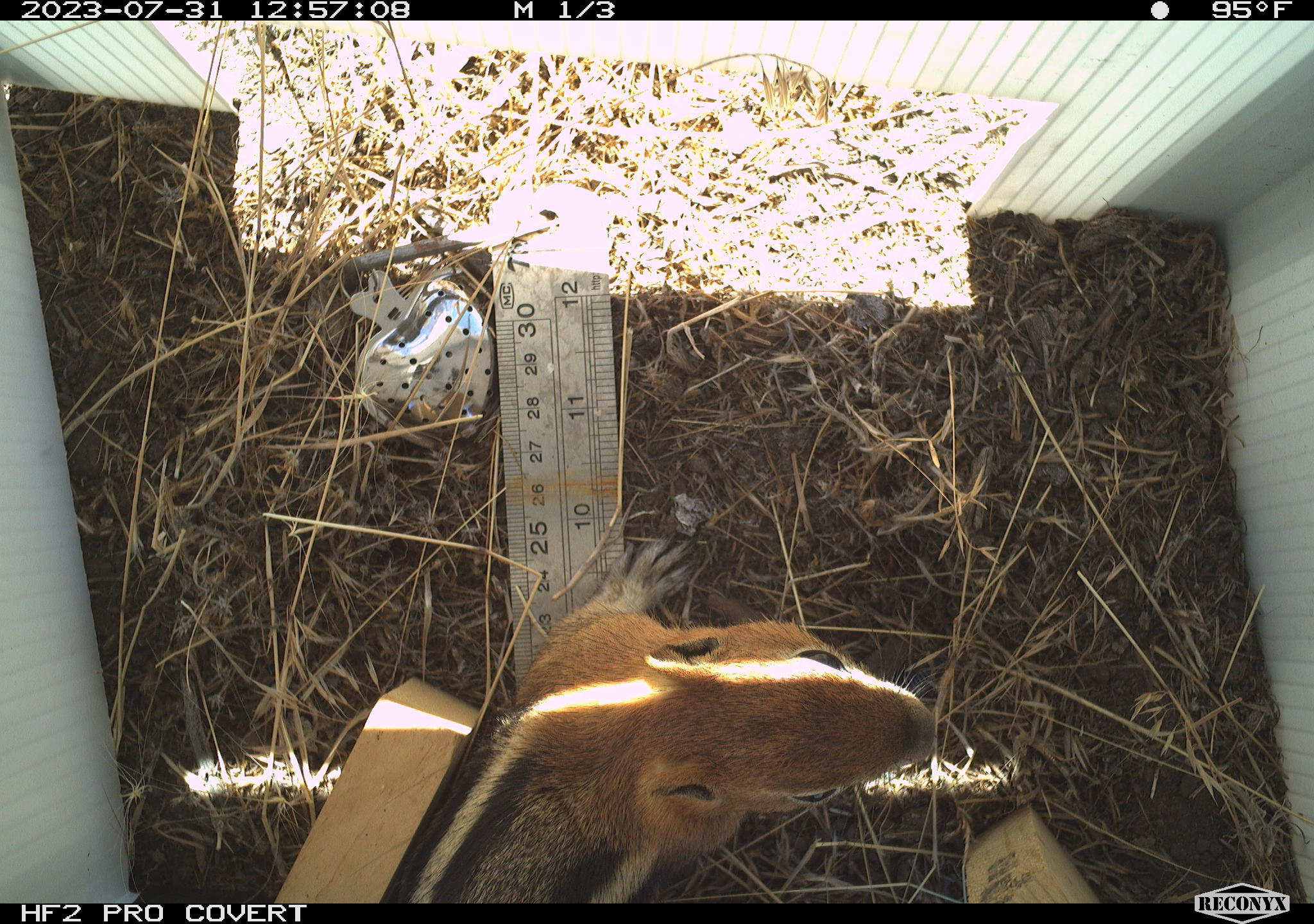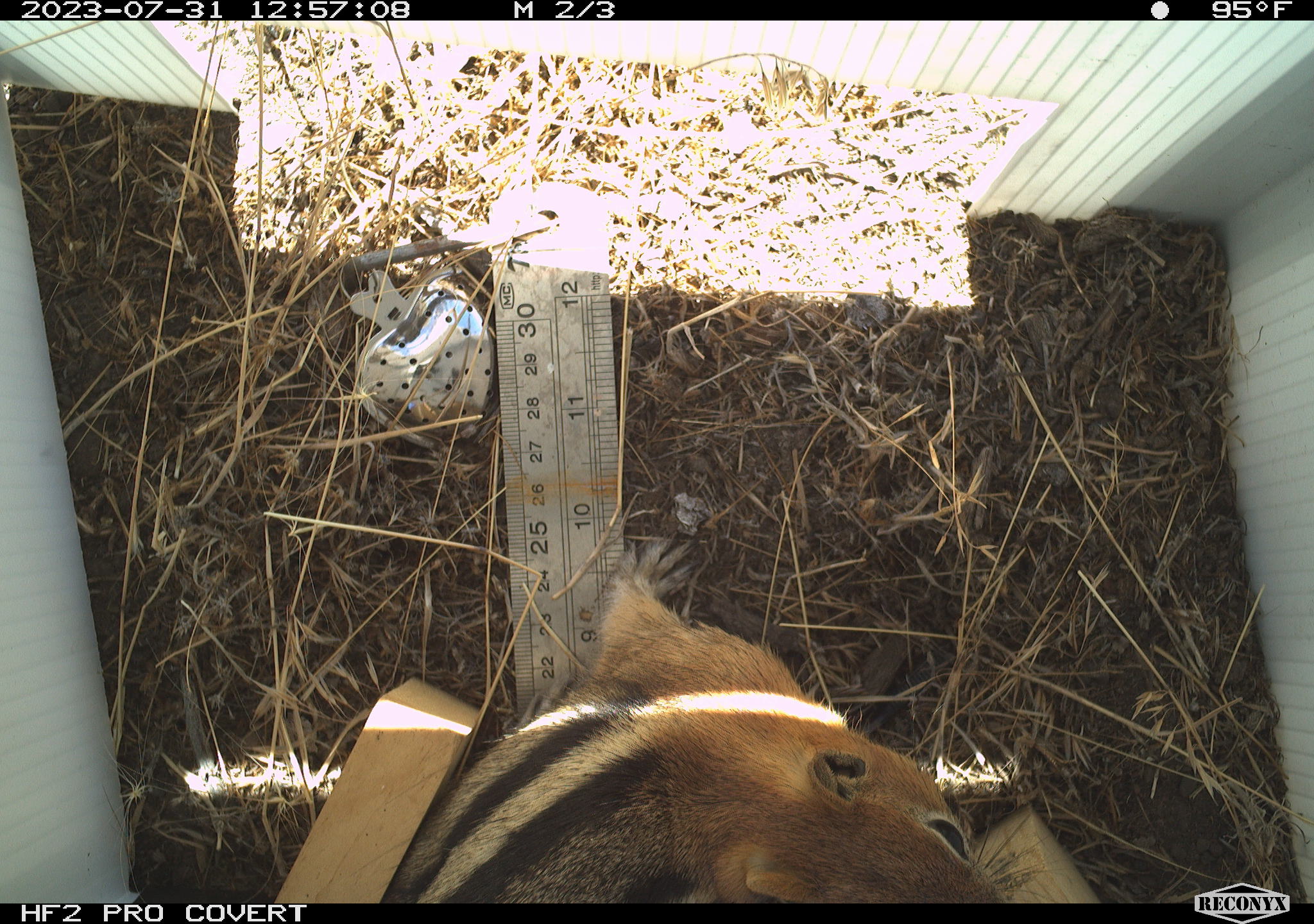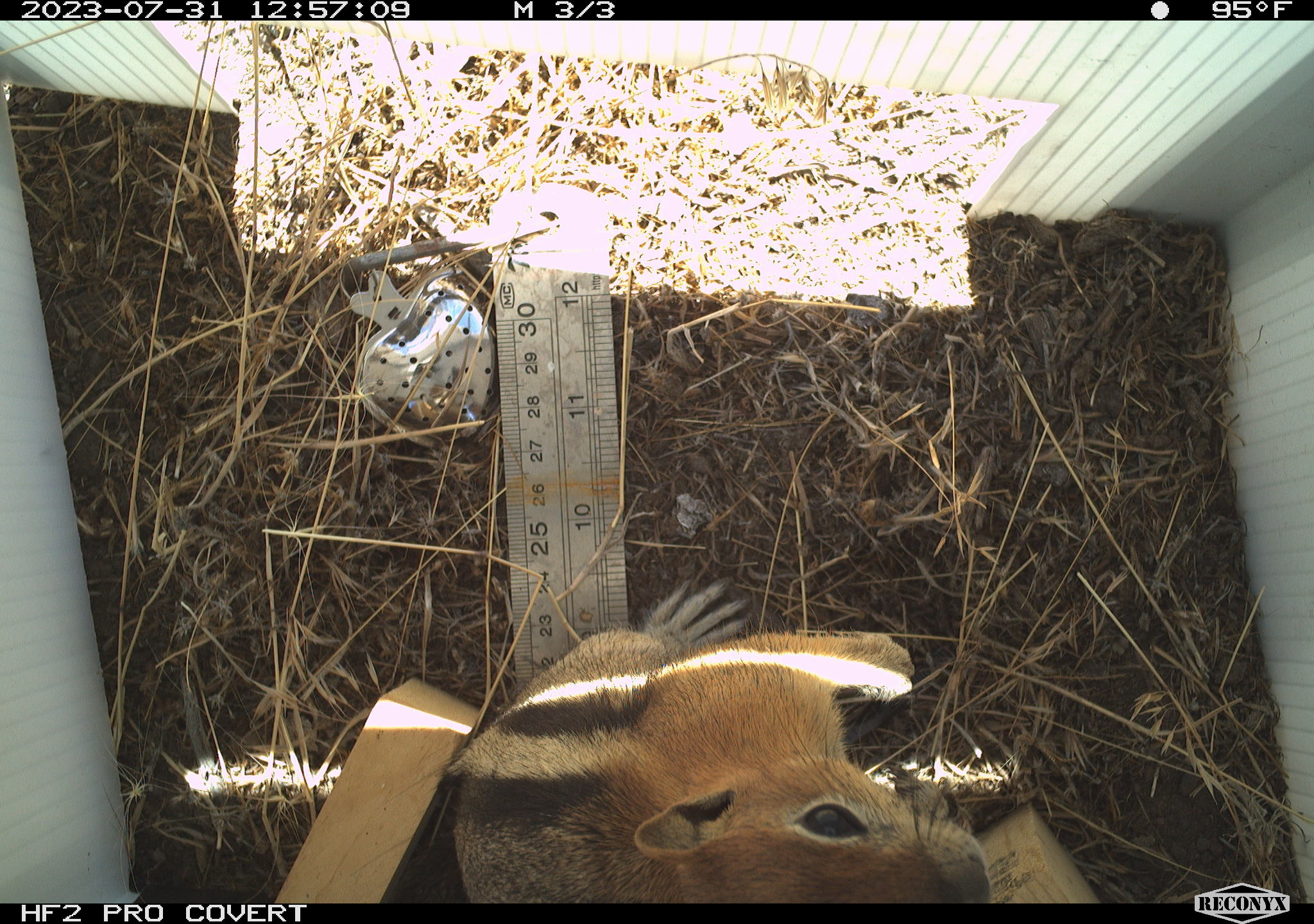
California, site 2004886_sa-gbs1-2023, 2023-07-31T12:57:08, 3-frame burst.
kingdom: Animalia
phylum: Chordata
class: Mammalia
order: Rodentia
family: Sciuridae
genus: Callospermophilus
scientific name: Callospermophilus lateralis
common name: golden mantled ground squirrel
Golden mantled ground squirrel (Callospermophilus lateralis).